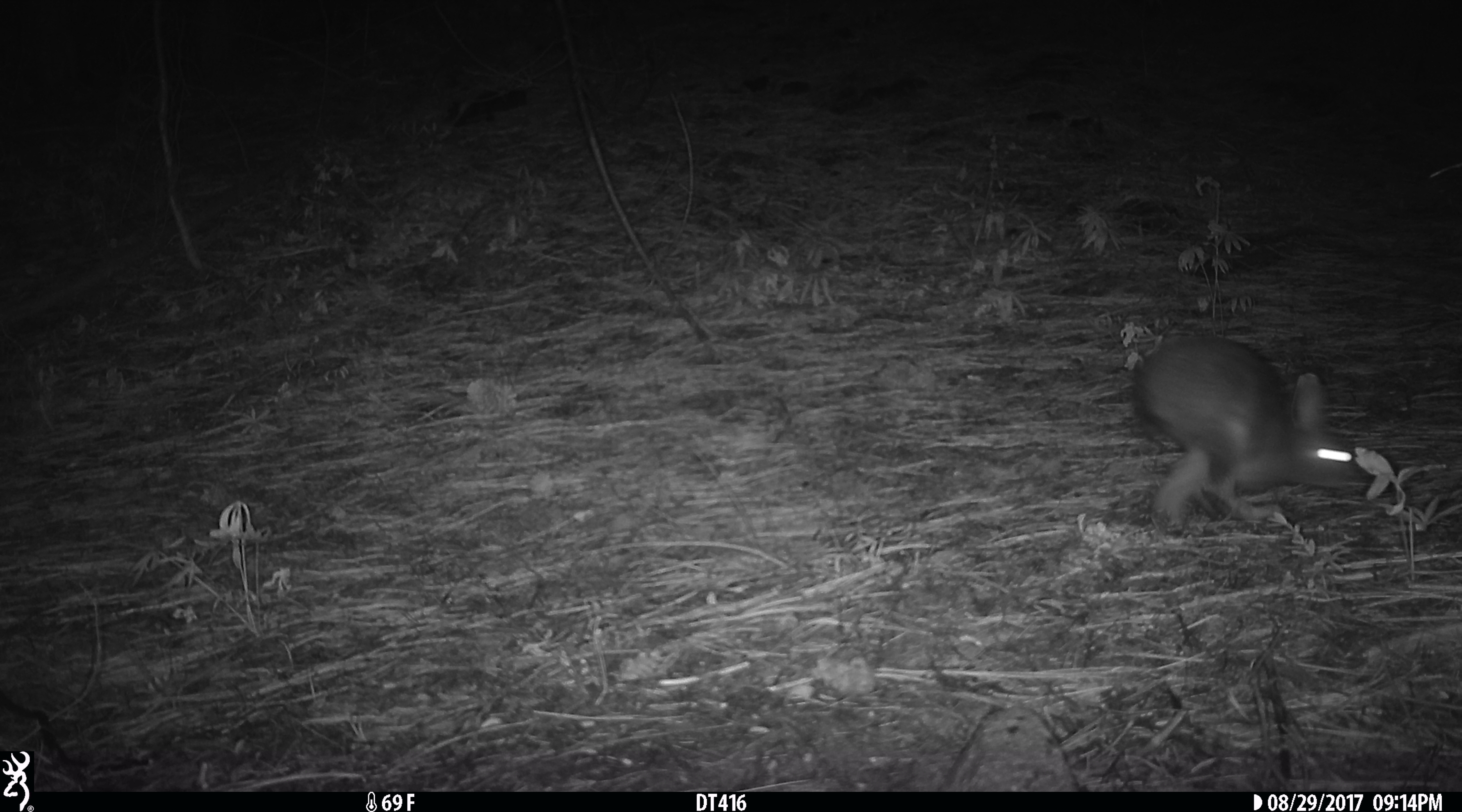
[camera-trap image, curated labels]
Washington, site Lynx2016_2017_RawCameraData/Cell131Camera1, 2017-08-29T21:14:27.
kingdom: Animalia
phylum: Chordata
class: Mammalia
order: Lagomorpha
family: Leporidae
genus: Lepus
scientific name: Lepus americanus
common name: snowshoe hare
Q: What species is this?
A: Lepus americanus (snowshoe hare).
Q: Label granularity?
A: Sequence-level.